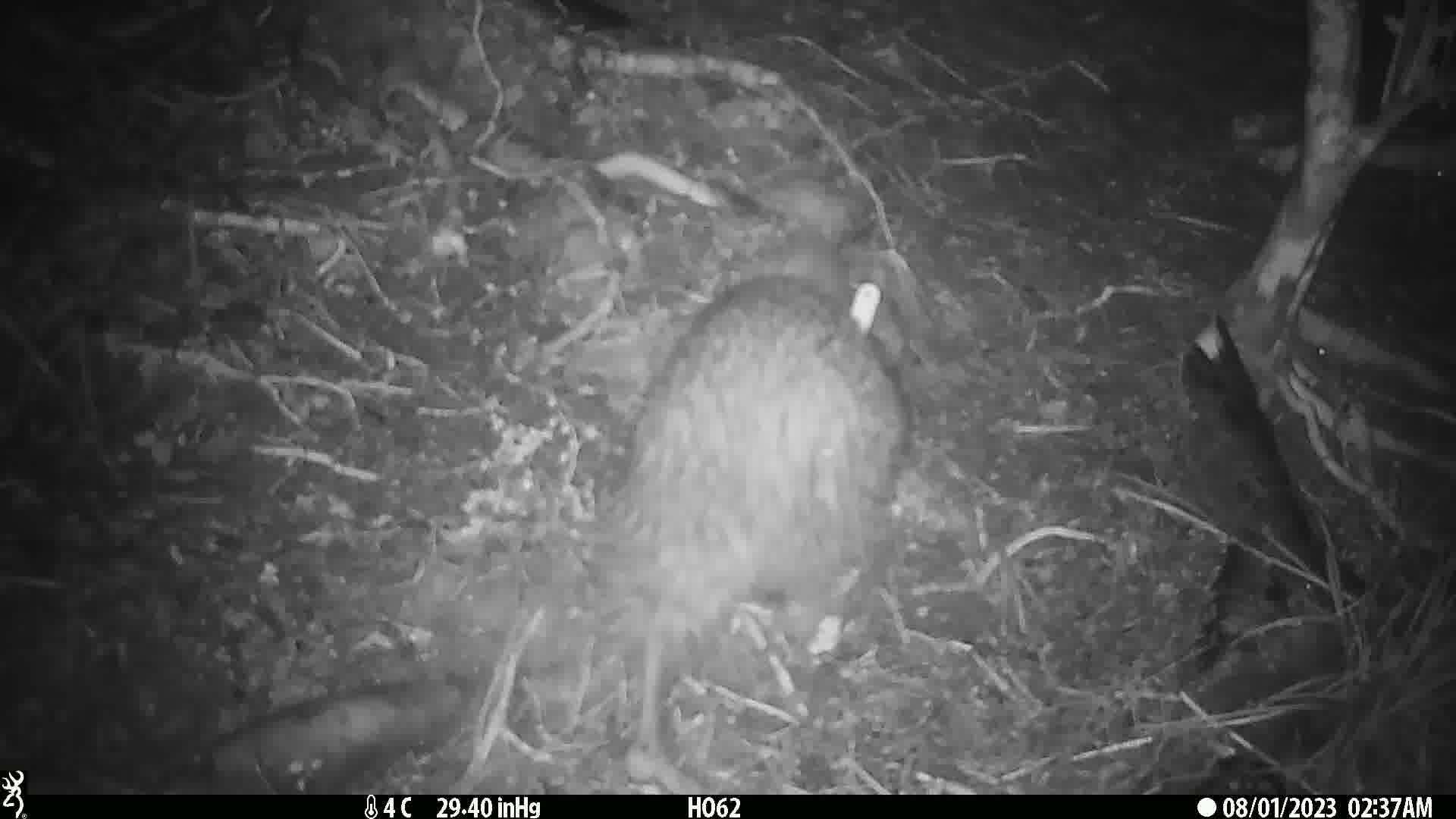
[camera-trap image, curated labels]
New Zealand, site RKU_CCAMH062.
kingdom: Animalia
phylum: Chordata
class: Aves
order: Apterygiformes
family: Apterygidae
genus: Apteryx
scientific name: Apteryx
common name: kiwi